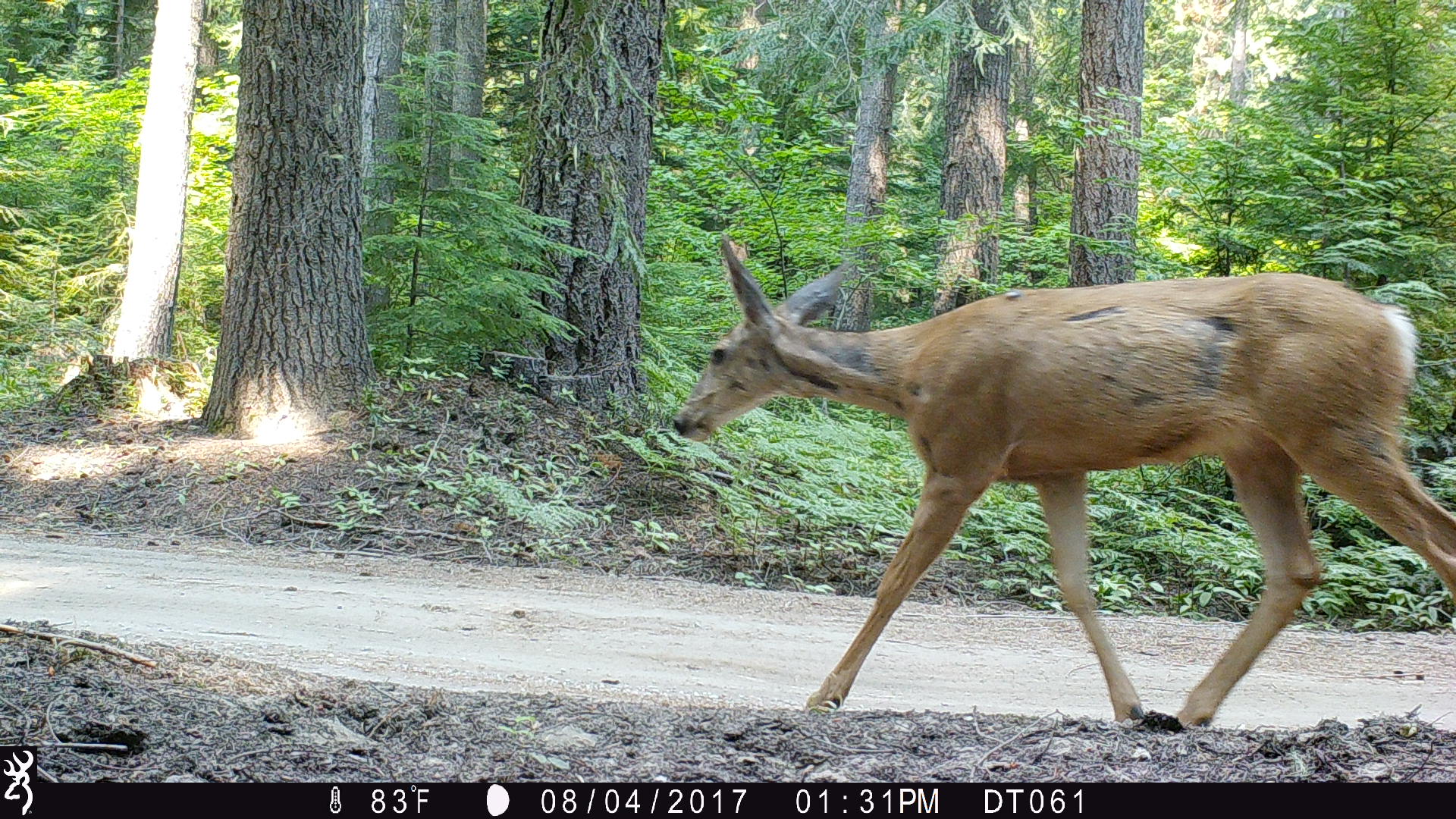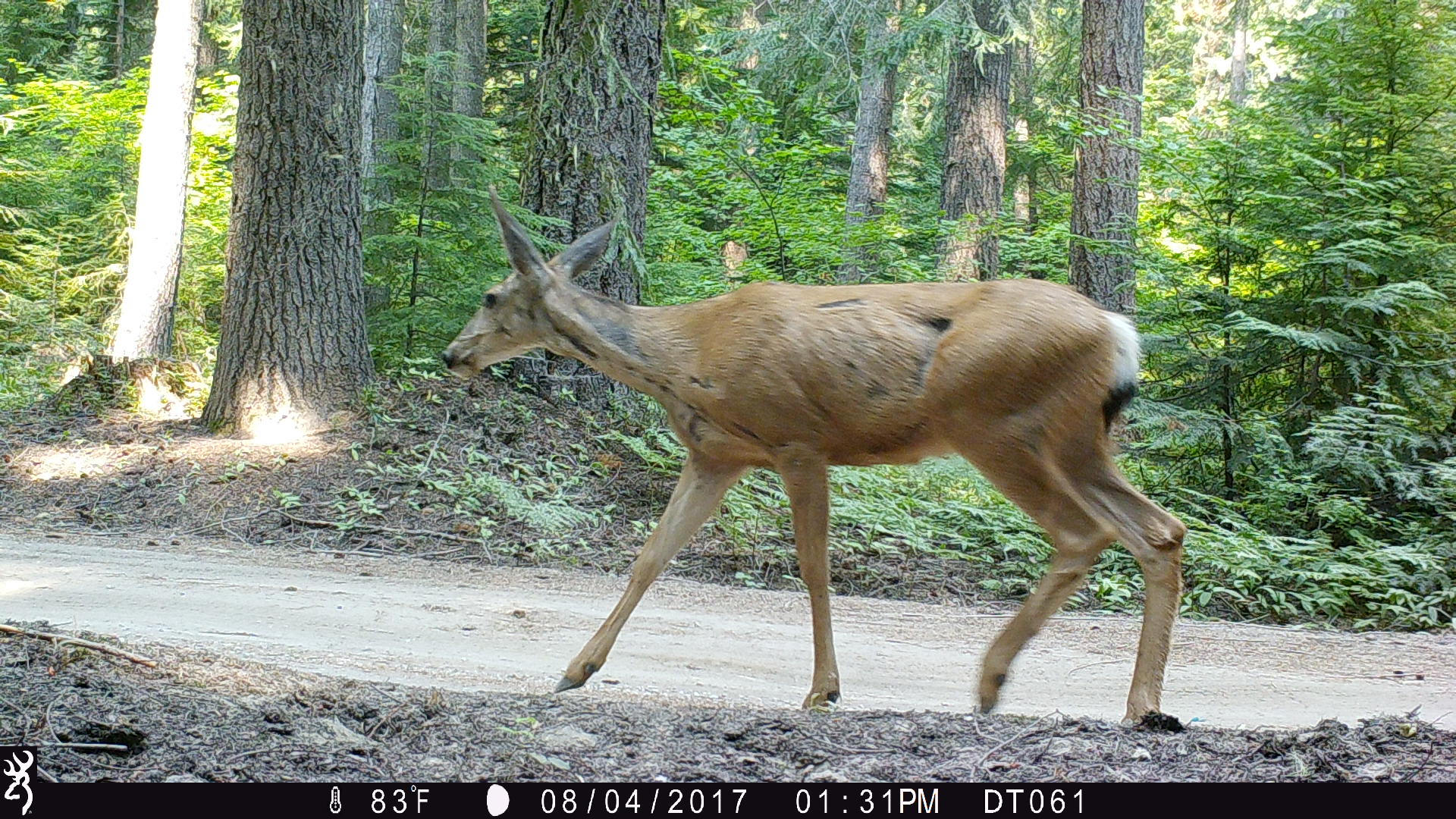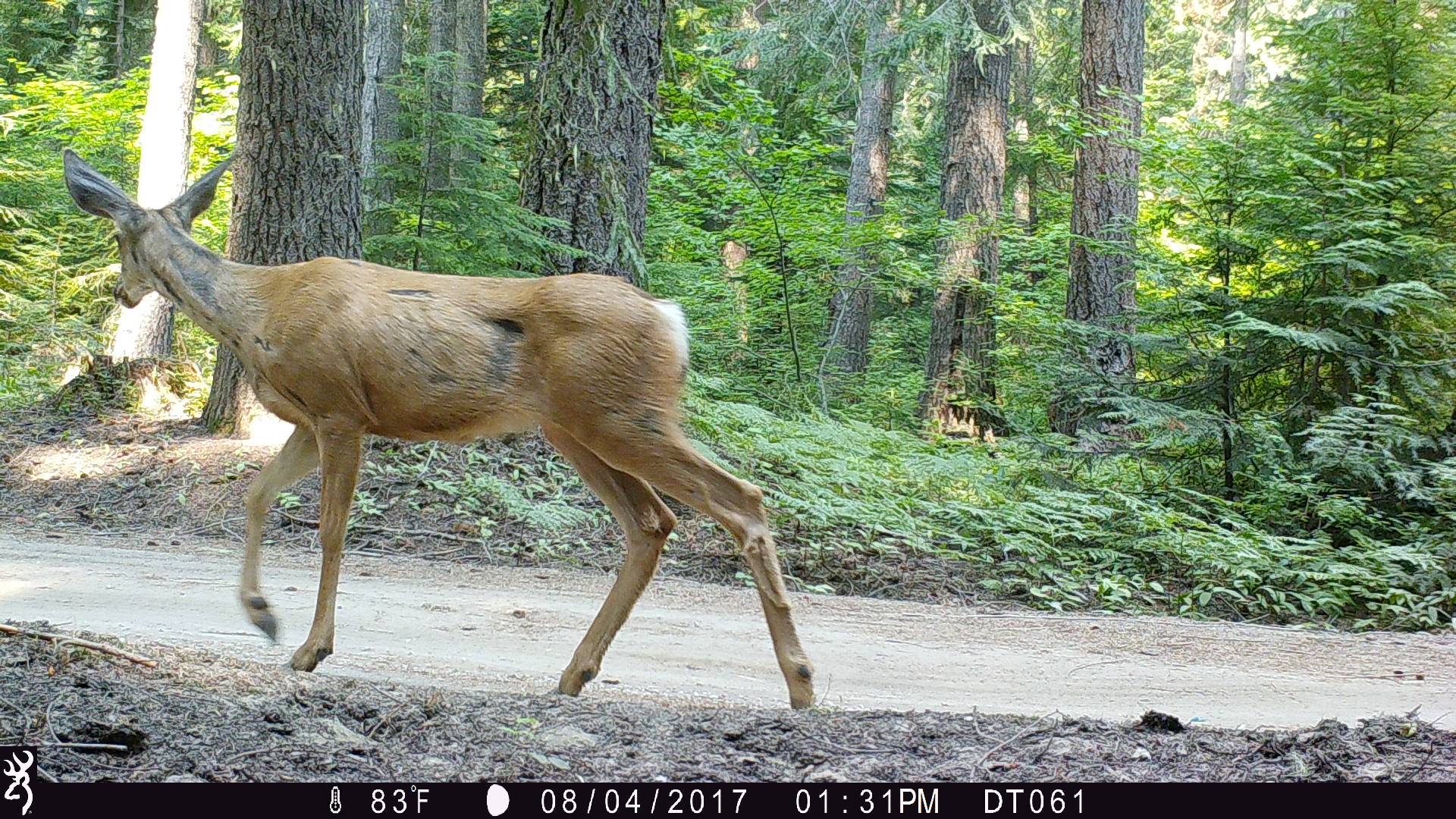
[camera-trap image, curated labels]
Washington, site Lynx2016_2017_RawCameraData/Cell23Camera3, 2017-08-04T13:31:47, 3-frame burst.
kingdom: Animalia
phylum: Chordata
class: Mammalia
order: Artiodactyla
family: Cervidae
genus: Odocoileus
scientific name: Odocoileus hemionus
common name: mule deer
Odocoileus hemionus (mule deer). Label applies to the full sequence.